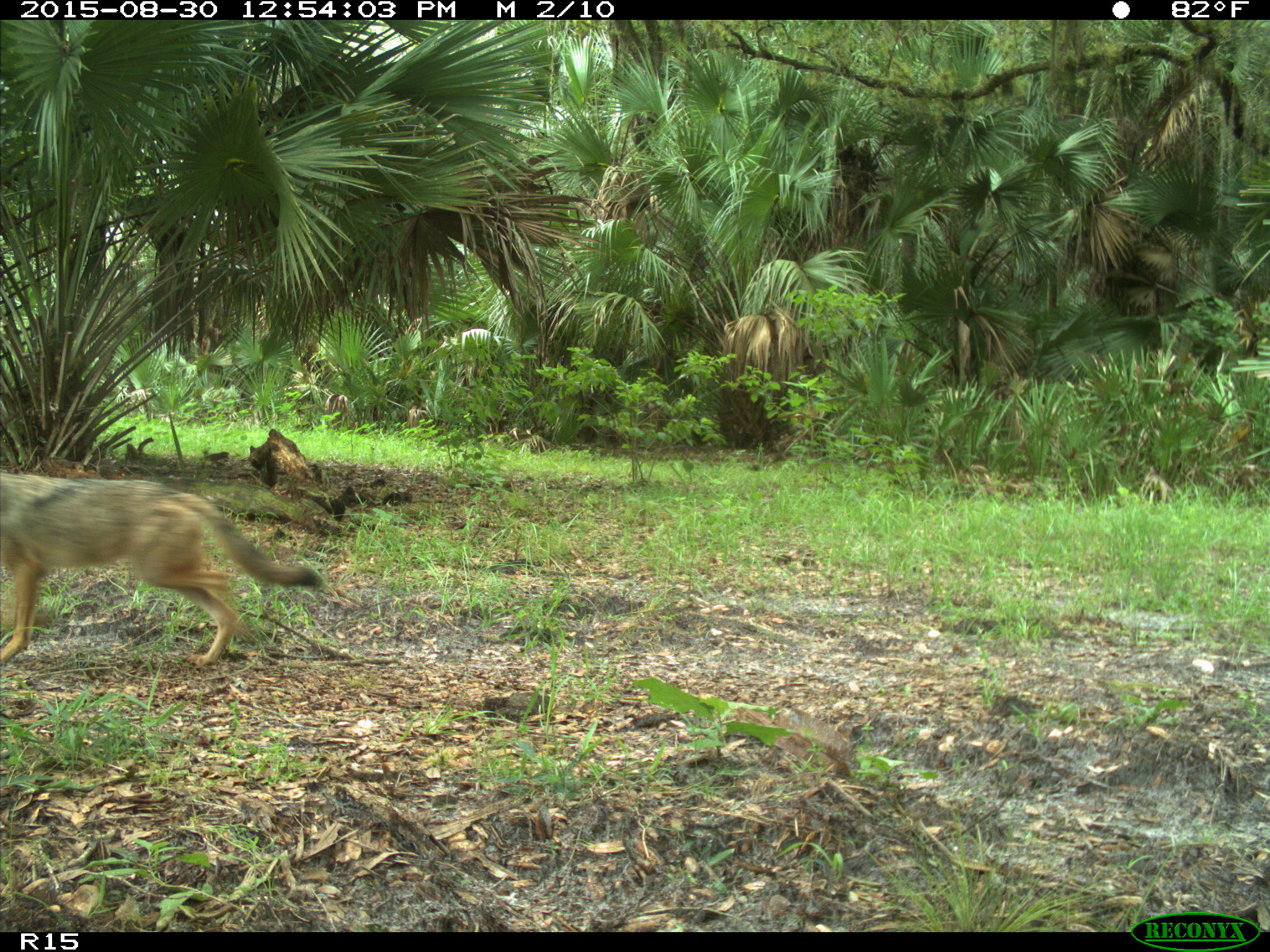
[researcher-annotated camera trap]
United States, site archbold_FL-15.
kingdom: Animalia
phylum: Chordata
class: Mammalia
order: Carnivora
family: Canidae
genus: Canis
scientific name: Canis latrans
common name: coyote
Canis latrans (coyote).